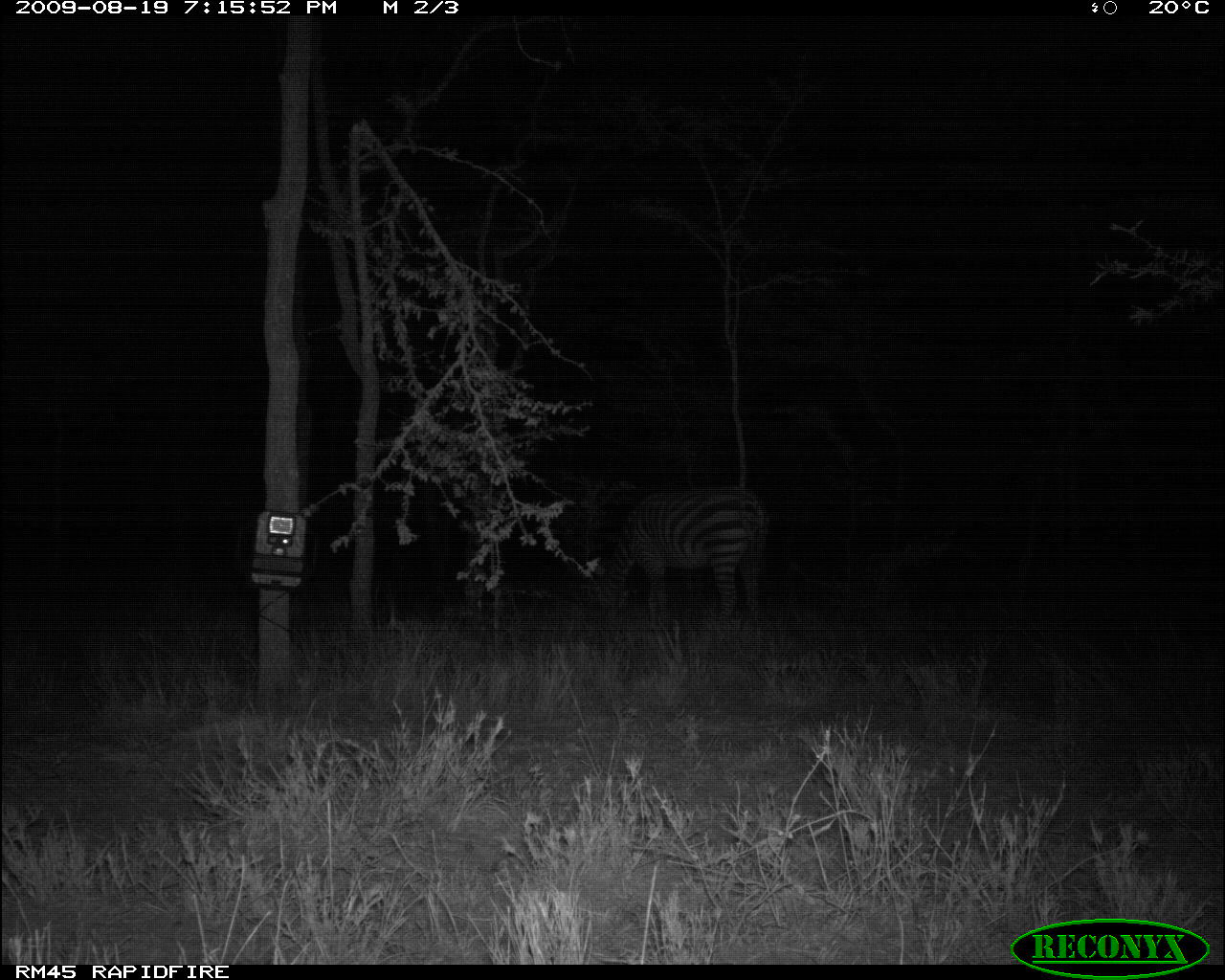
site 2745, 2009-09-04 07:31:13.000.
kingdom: Animalia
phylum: Chordata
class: Mammalia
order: Artiodactyla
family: Bovidae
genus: Nanger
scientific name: Nanger granti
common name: grant's gazelle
Nanger granti (grant's gazelle), count 1.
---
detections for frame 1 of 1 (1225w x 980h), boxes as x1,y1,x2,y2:
nanger granti: 587,482,771,636